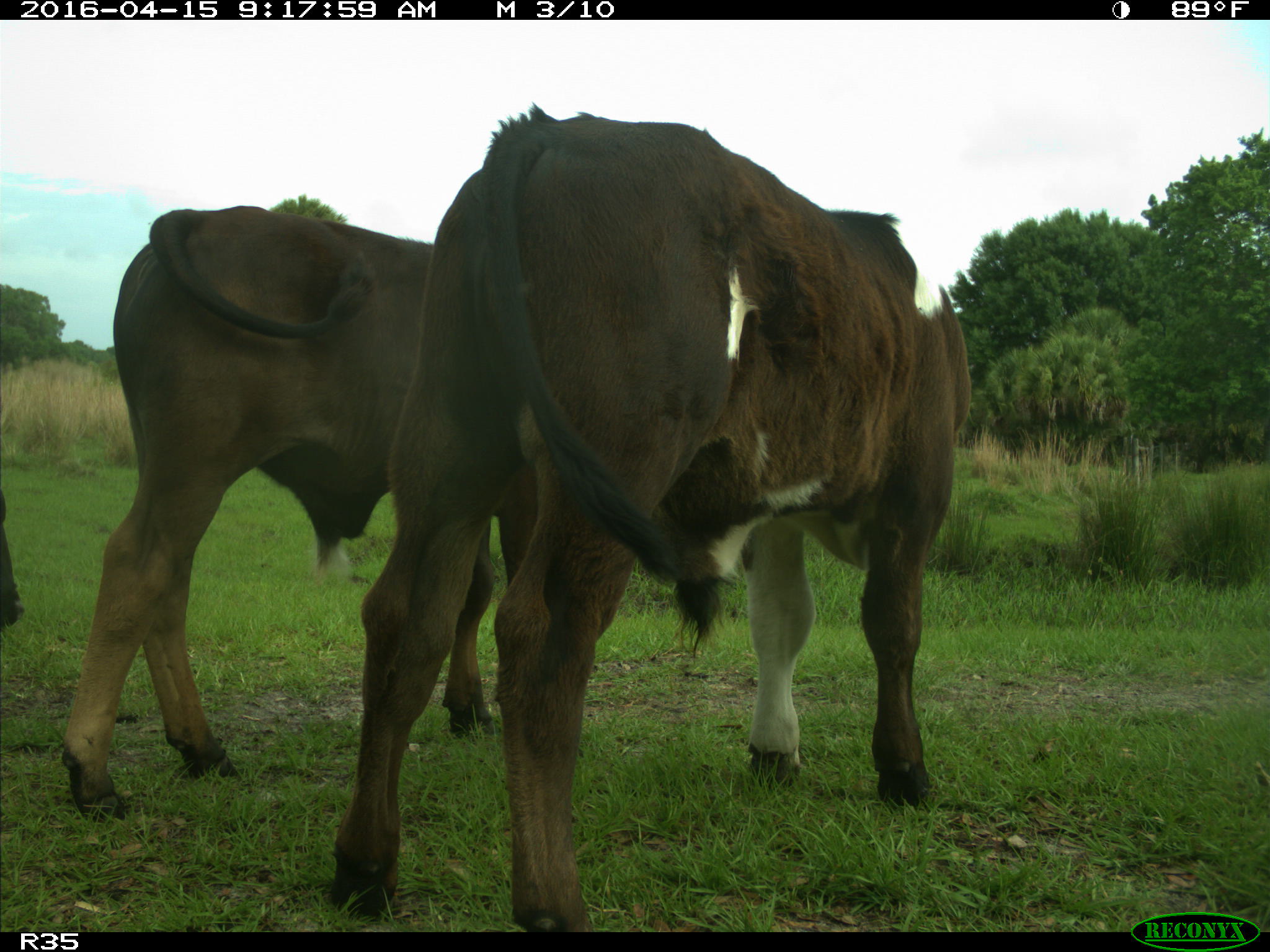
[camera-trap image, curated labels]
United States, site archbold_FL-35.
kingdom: Animalia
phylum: Chordata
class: Mammalia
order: Artiodactyla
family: Bovidae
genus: Bos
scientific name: Bos taurus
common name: domestic cow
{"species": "Bos taurus (domestic cow)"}